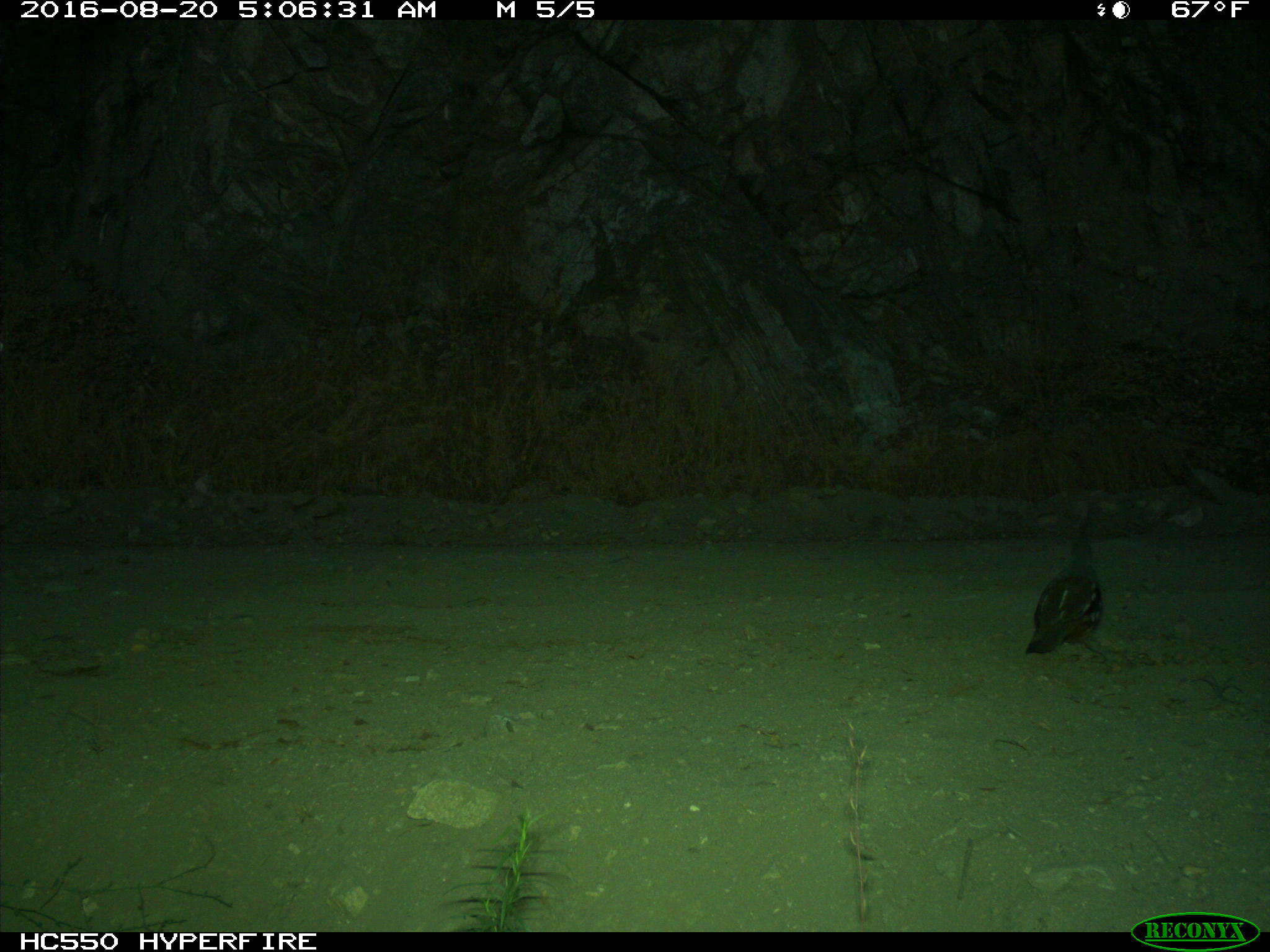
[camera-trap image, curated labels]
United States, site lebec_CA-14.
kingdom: Animalia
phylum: Chordata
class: Aves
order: Galliformes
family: Odontophoridae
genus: Callipepla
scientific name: Callipepla californica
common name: california quail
Callipepla californica (california quail).